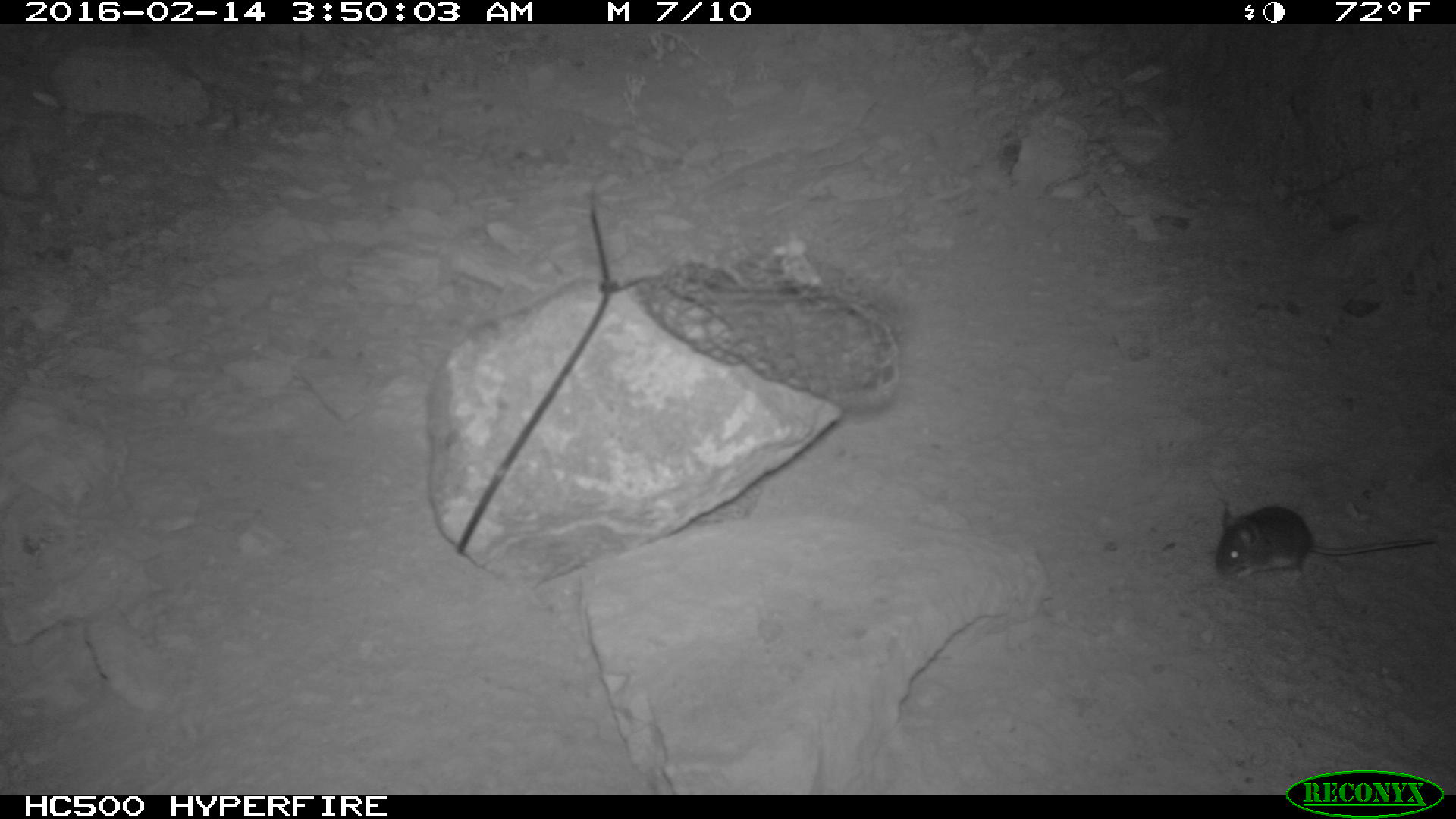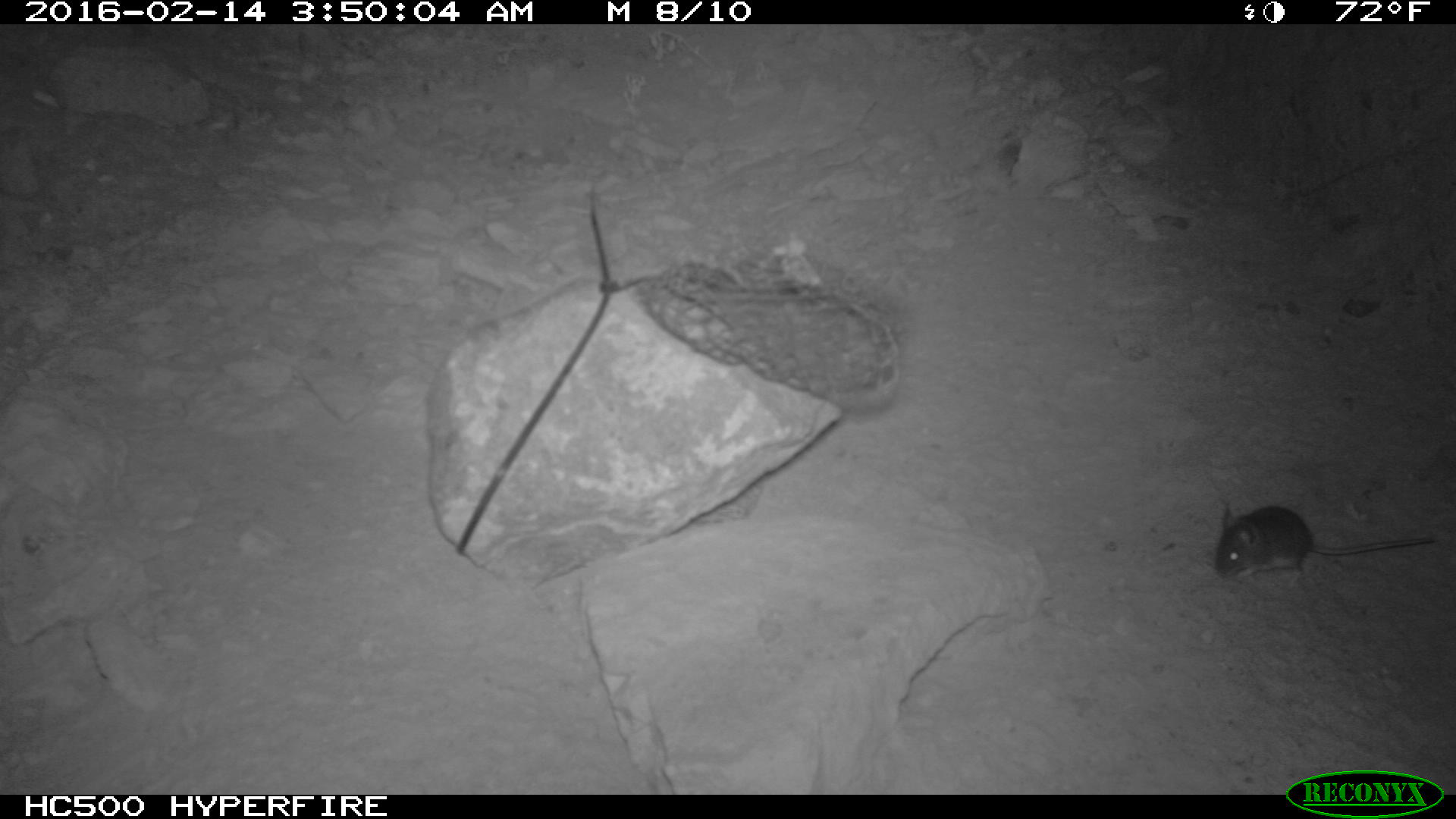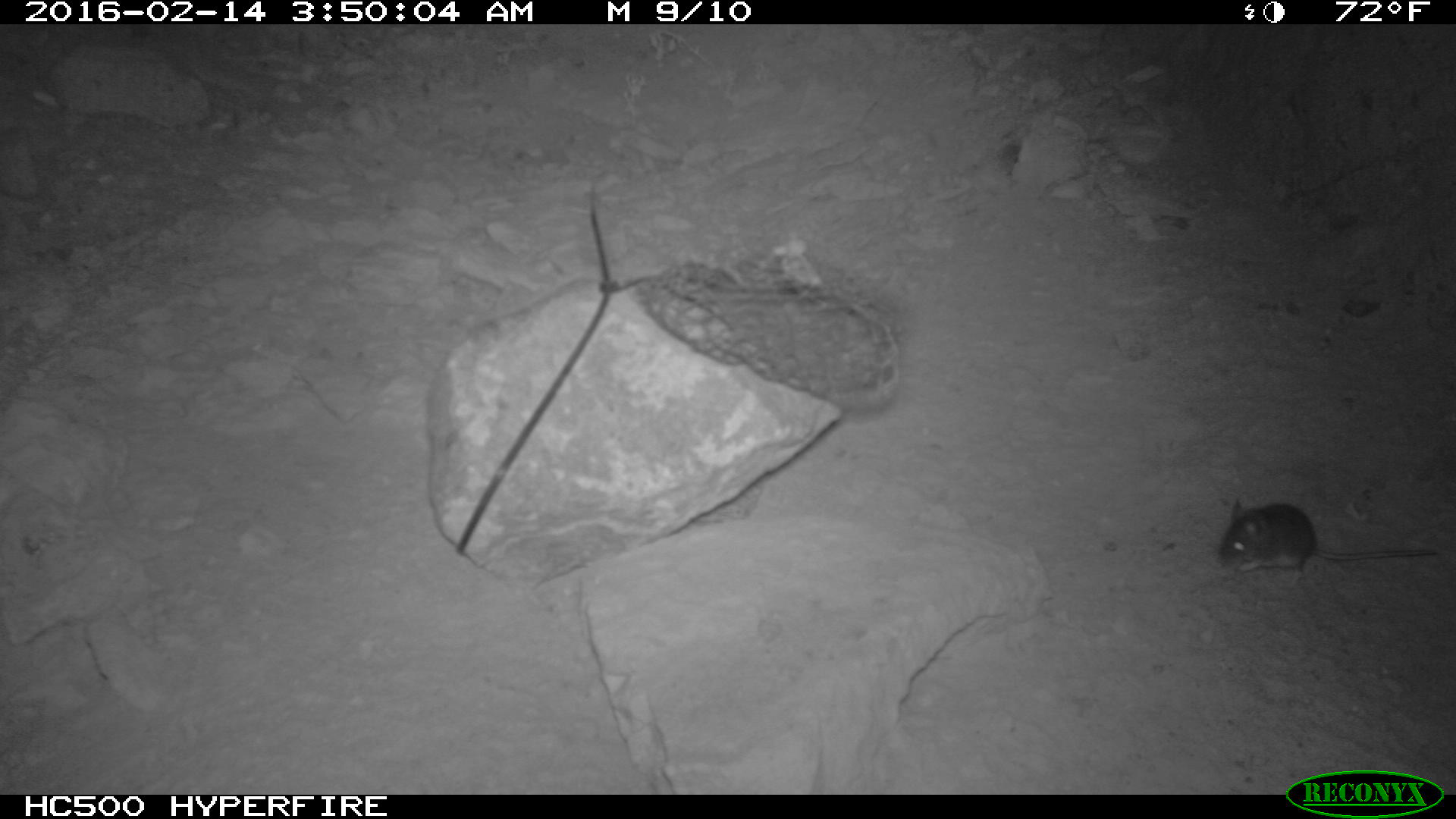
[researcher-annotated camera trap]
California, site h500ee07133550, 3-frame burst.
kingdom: Animalia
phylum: Chordata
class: Mammalia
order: Rodentia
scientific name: Rodentia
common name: rodent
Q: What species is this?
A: Rodent (Rodentia).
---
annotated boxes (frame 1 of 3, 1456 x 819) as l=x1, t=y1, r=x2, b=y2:
rodent: l=1216, t=502, r=1435, b=582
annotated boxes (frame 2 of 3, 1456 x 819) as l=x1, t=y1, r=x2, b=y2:
rodent: l=1217, t=504, r=1436, b=582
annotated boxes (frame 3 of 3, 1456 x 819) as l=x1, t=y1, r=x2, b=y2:
rodent: l=1216, t=498, r=1436, b=588